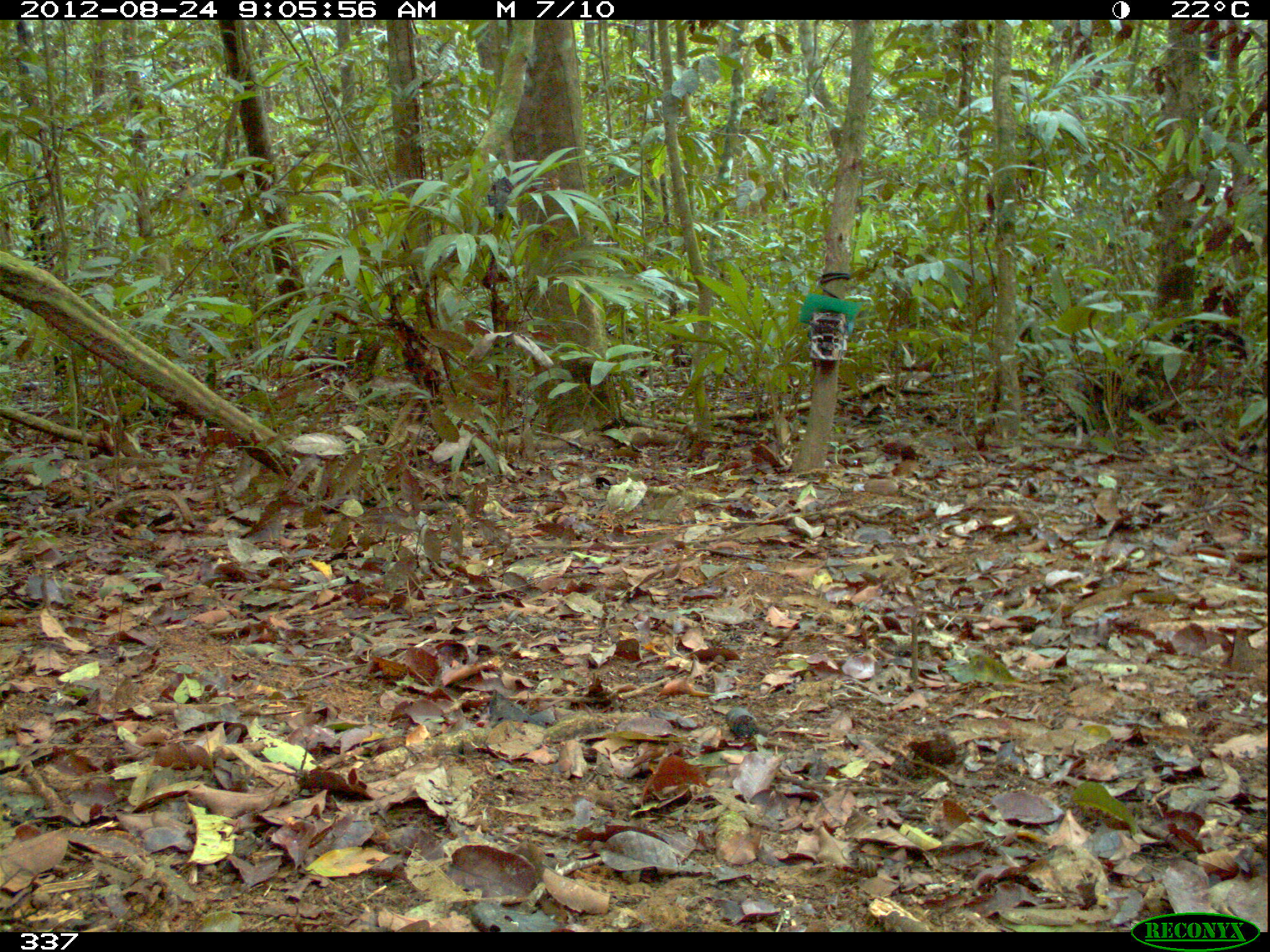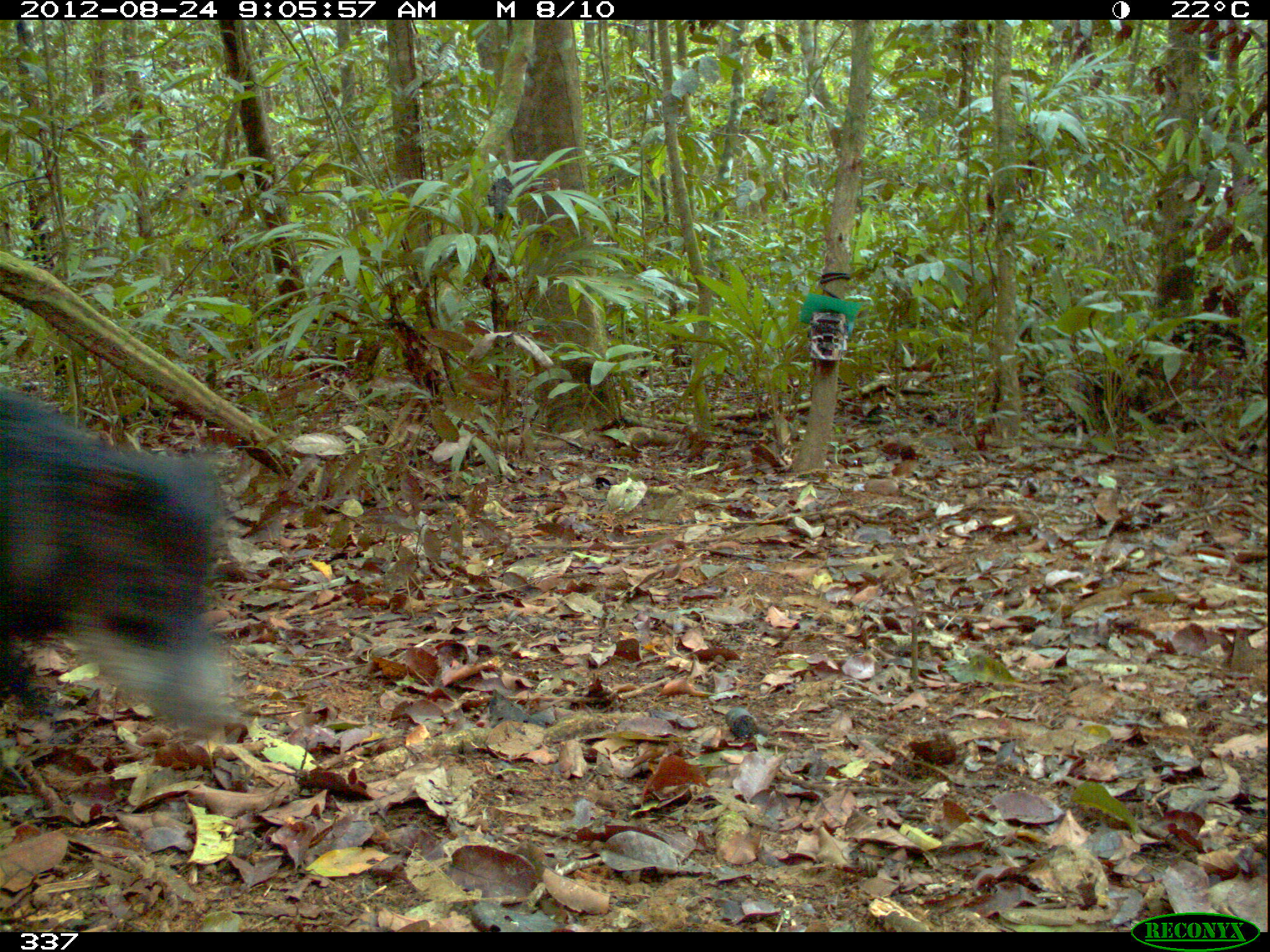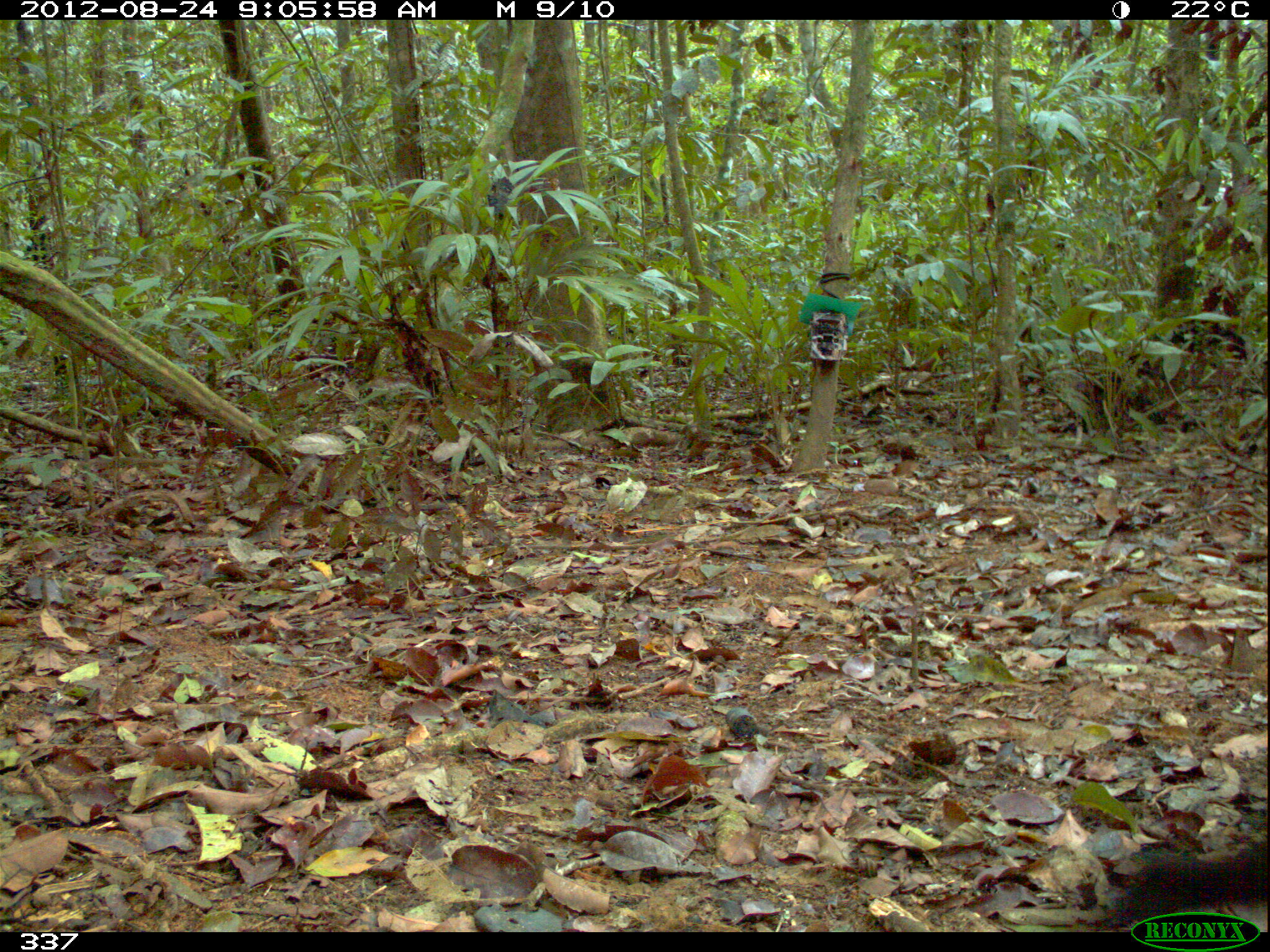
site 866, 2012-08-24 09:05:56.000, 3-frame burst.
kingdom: Animalia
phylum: Chordata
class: Mammalia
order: Artiodactyla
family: Tayassuidae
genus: Tayassu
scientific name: Tayassu pecari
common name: white-lipped peccary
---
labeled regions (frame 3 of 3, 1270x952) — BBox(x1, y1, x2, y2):
tayassu pecari: BBox(1100, 836, 1267, 930)